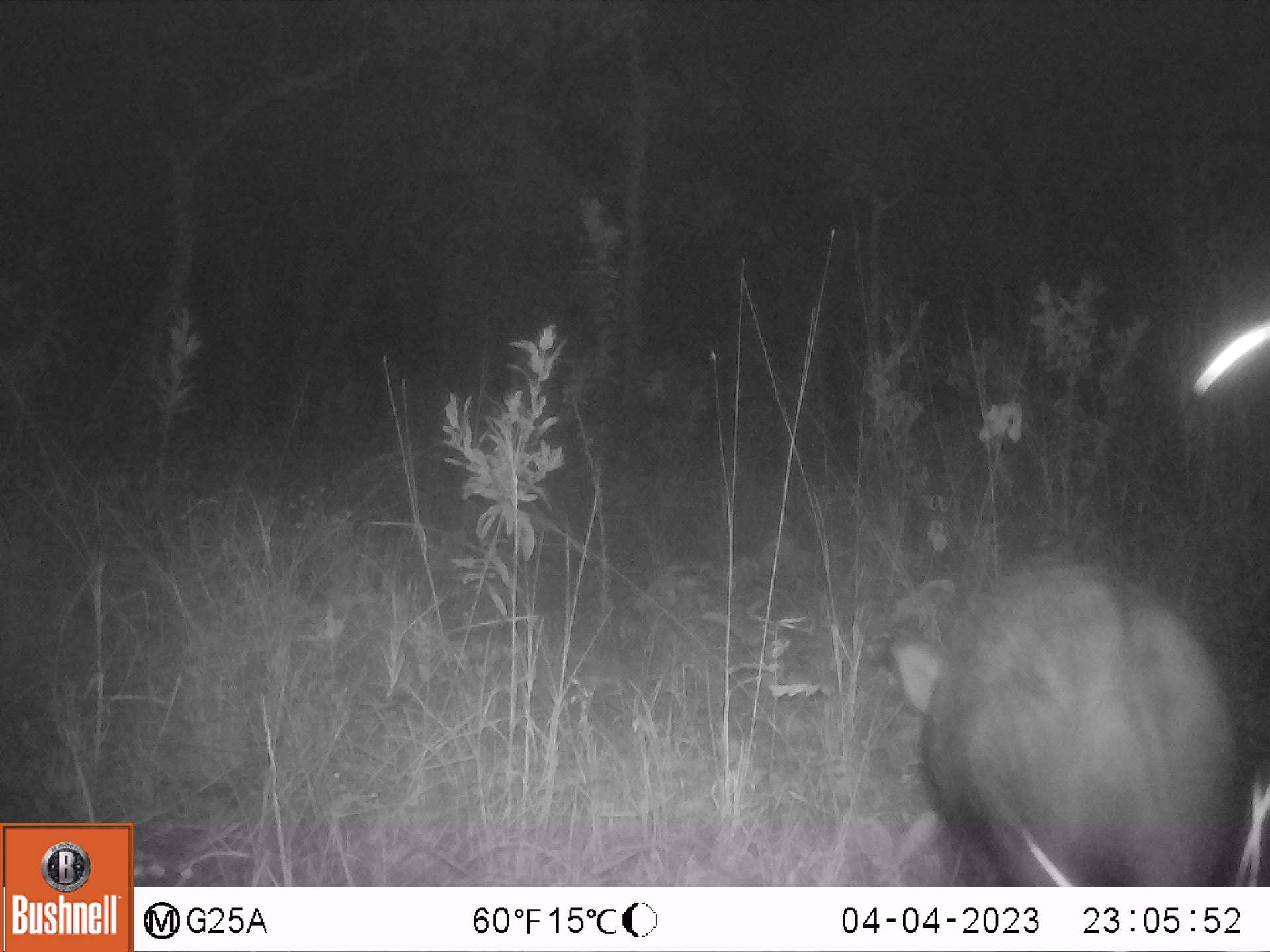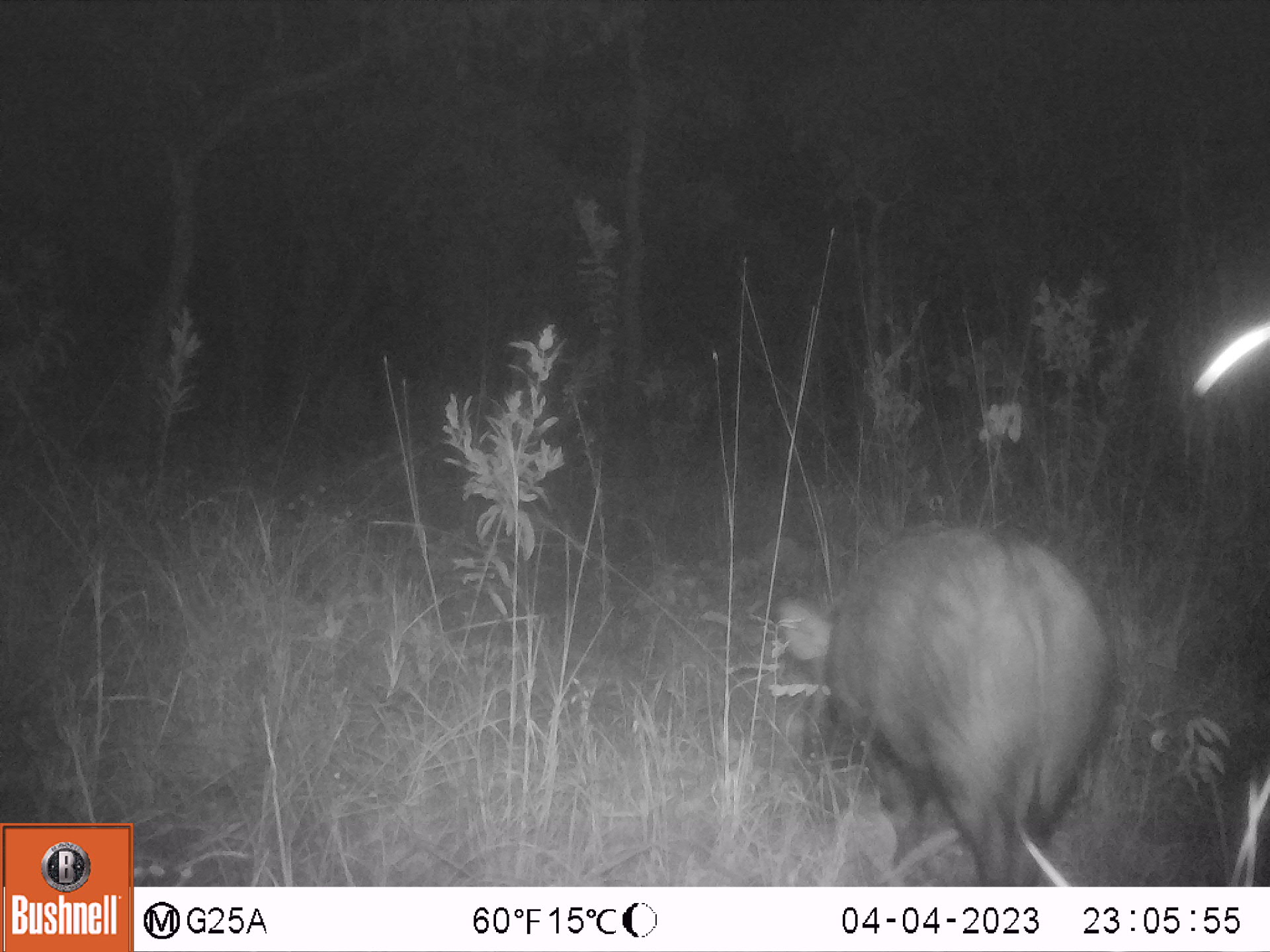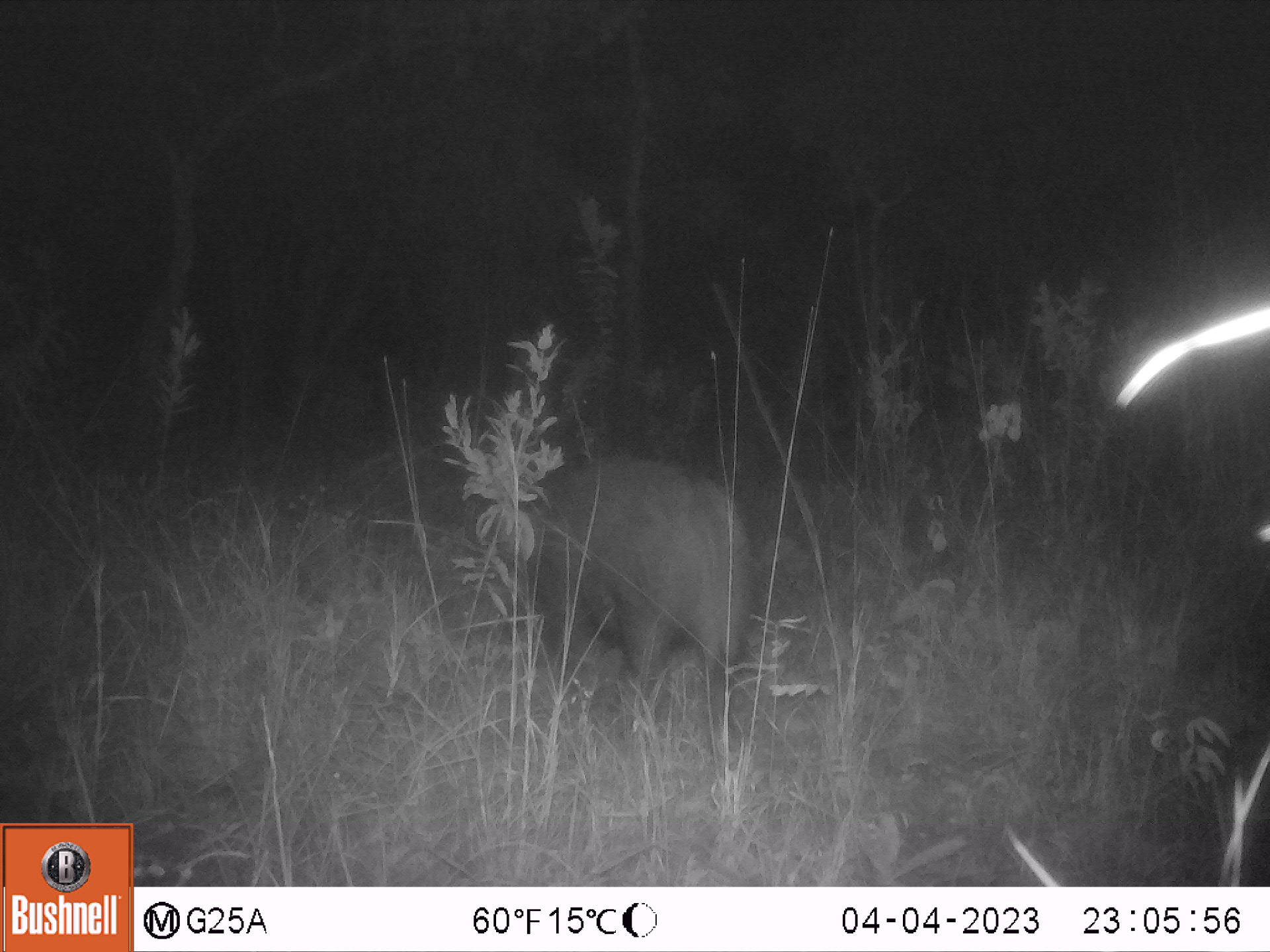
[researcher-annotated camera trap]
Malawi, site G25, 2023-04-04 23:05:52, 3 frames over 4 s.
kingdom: Animalia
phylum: Chordata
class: Mammalia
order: Artiodactyla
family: Suidae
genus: Potamochoerus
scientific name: Potamochoerus larvatus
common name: bushpig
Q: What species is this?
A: Bushpig (Potamochoerus larvatus).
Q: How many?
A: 1.